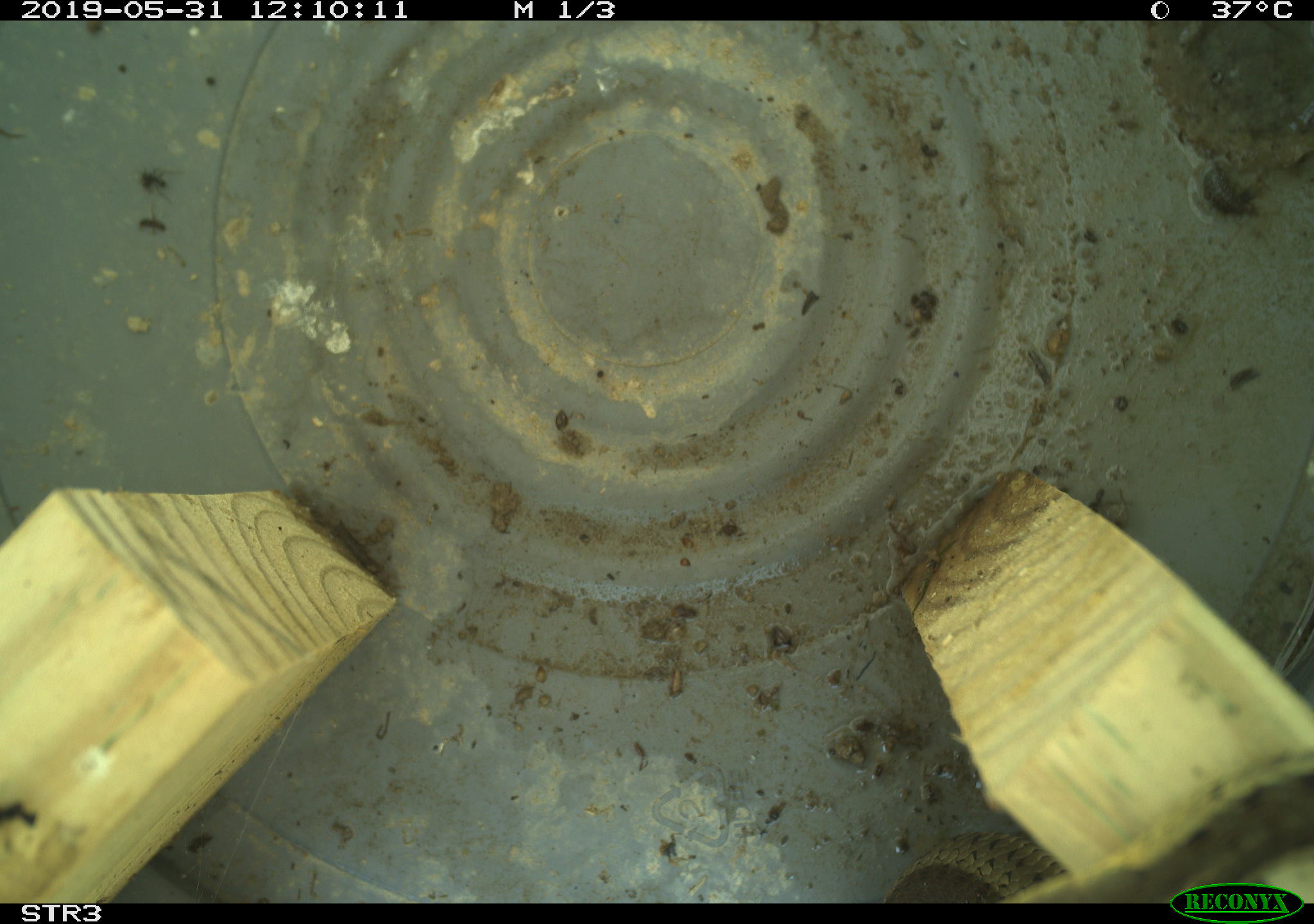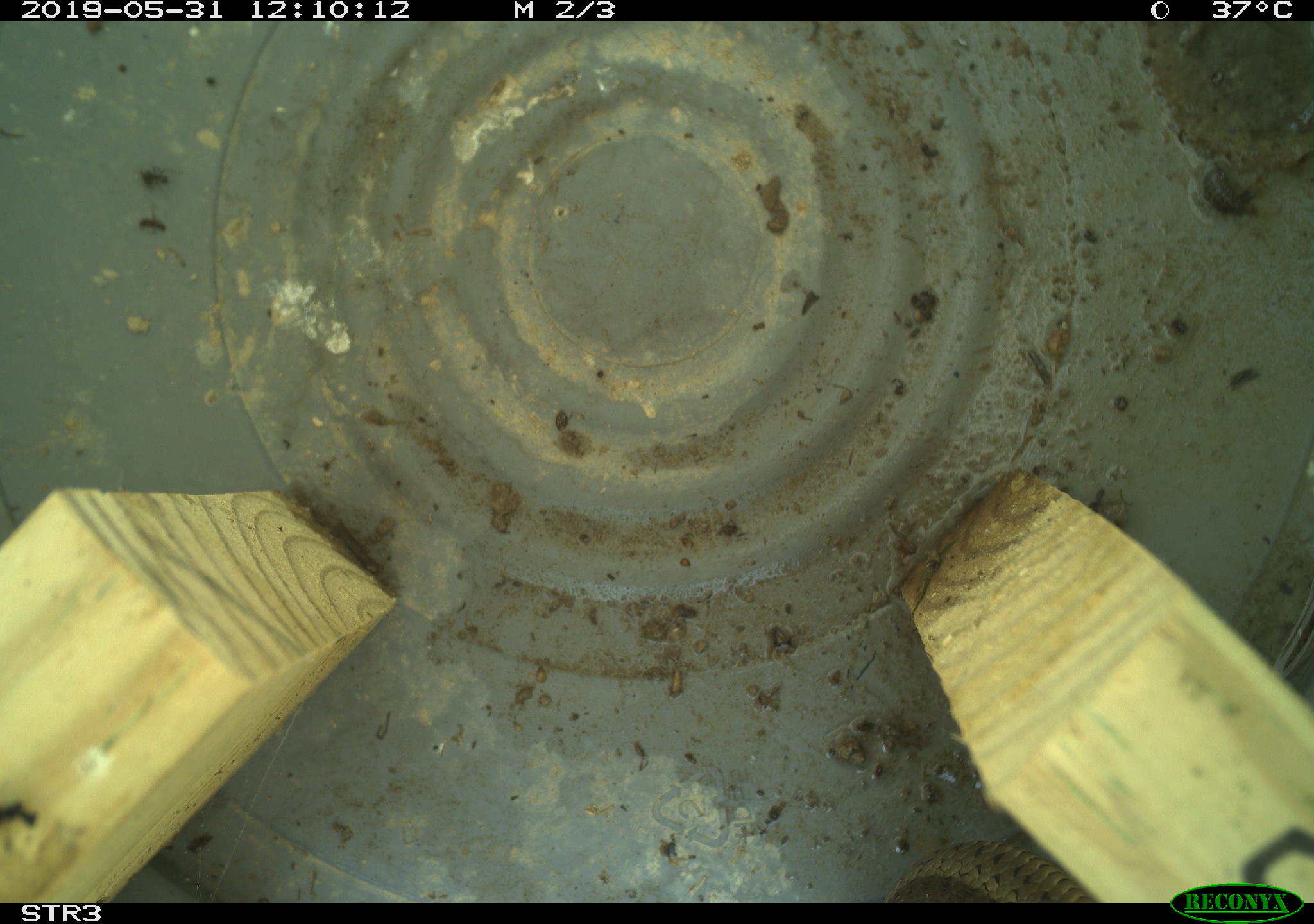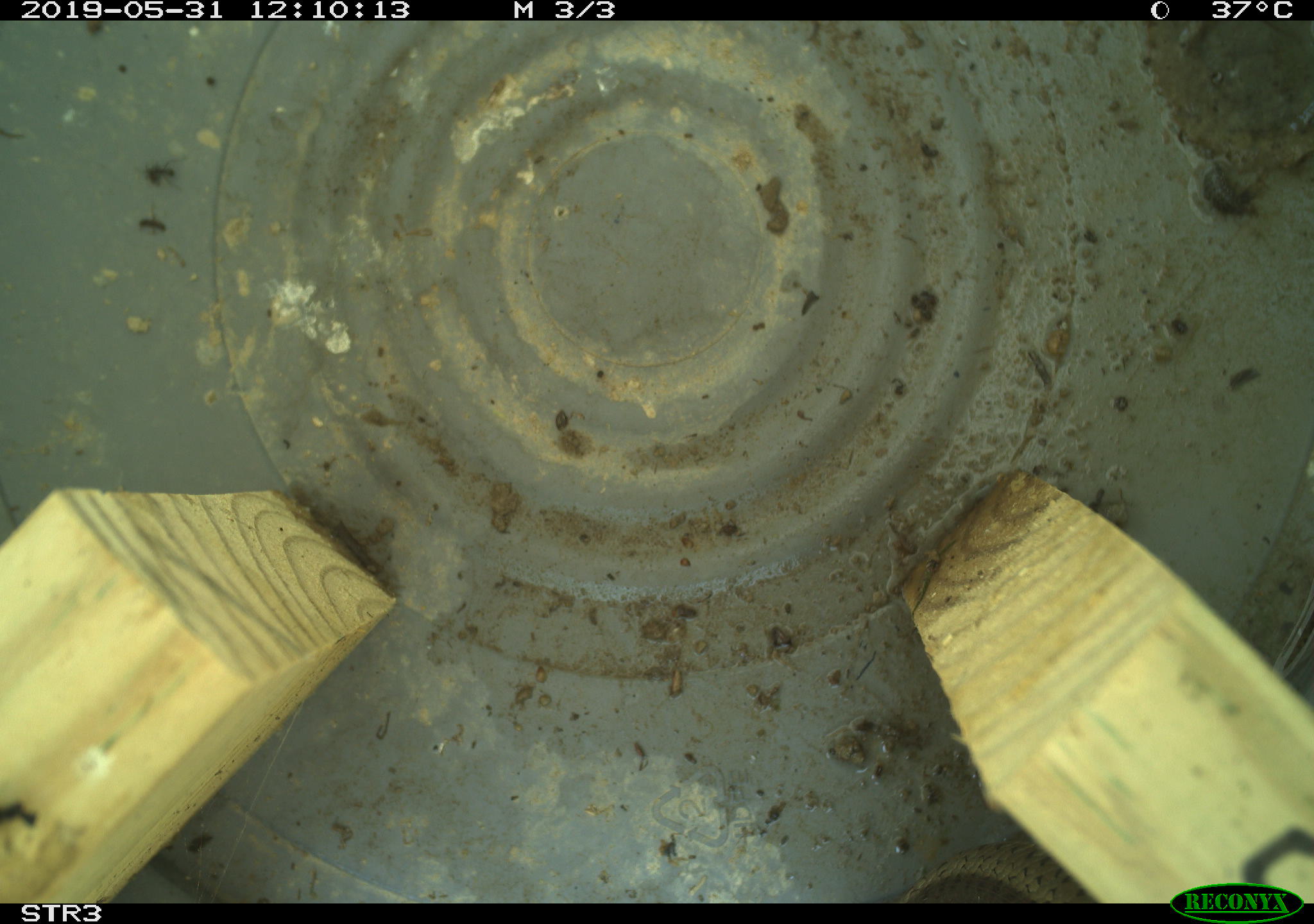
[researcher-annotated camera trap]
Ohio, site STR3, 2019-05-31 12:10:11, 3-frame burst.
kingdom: Animalia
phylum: Chordata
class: Reptilia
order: Squamata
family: Colubridae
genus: Thamnophis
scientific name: Thamnophis sirtalis sirtalis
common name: eastern gartersnake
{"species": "eastern gartersnake (Thamnophis sirtalis sirtalis)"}